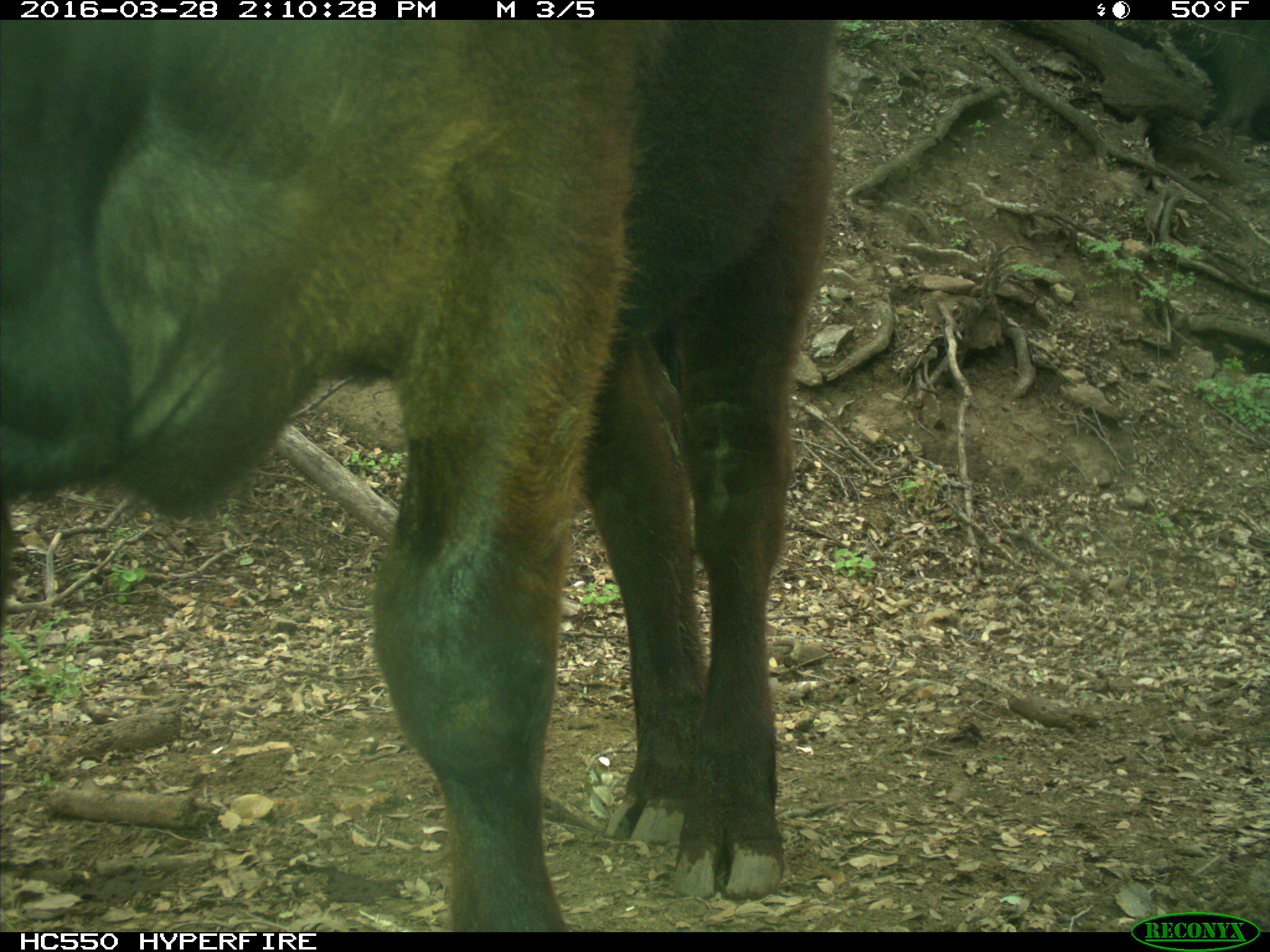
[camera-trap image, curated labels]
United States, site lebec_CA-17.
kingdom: Animalia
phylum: Chordata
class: Mammalia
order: Artiodactyla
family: Bovidae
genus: Bos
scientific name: Bos taurus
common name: domestic cow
Bos taurus (domestic cow).